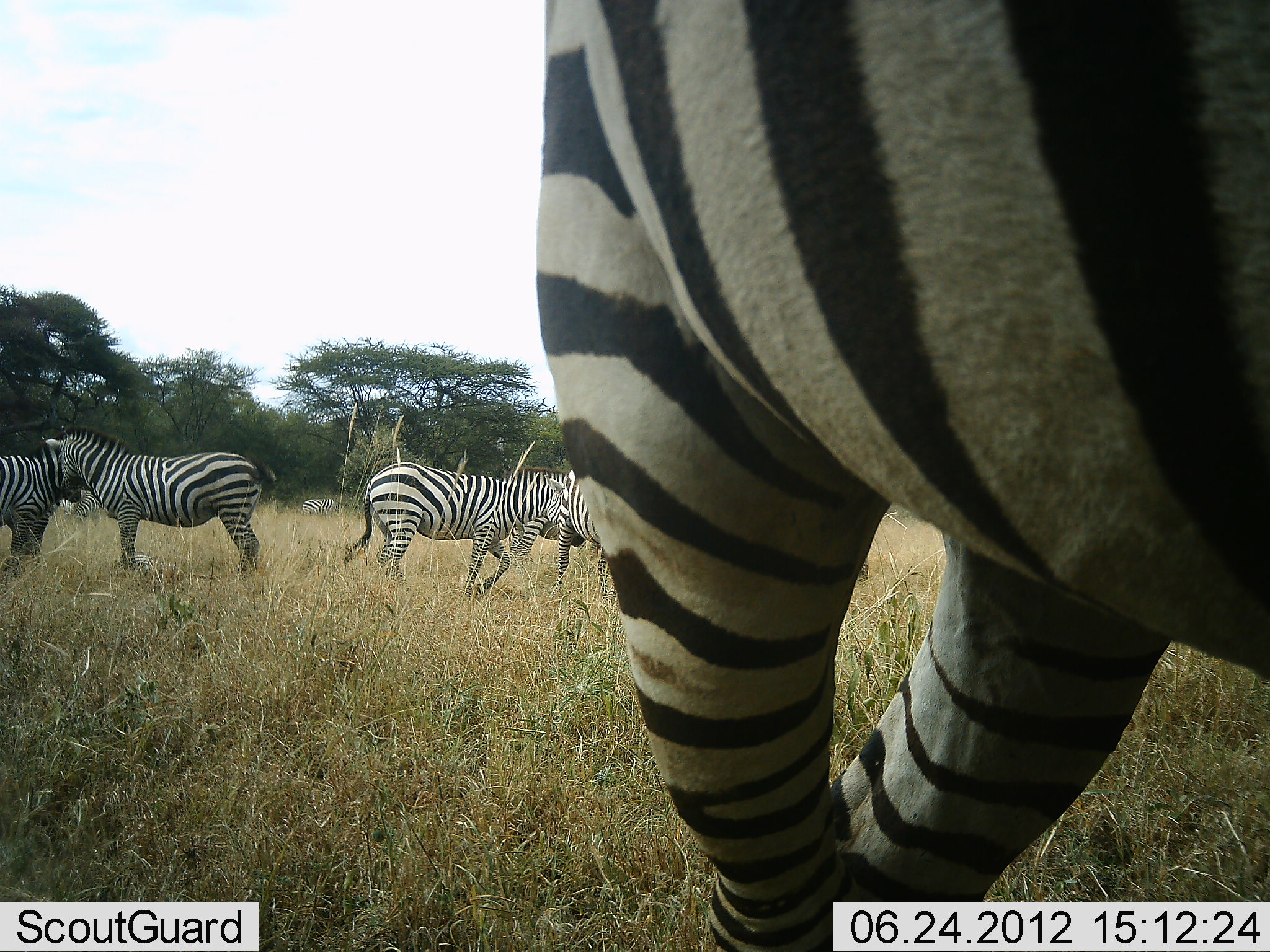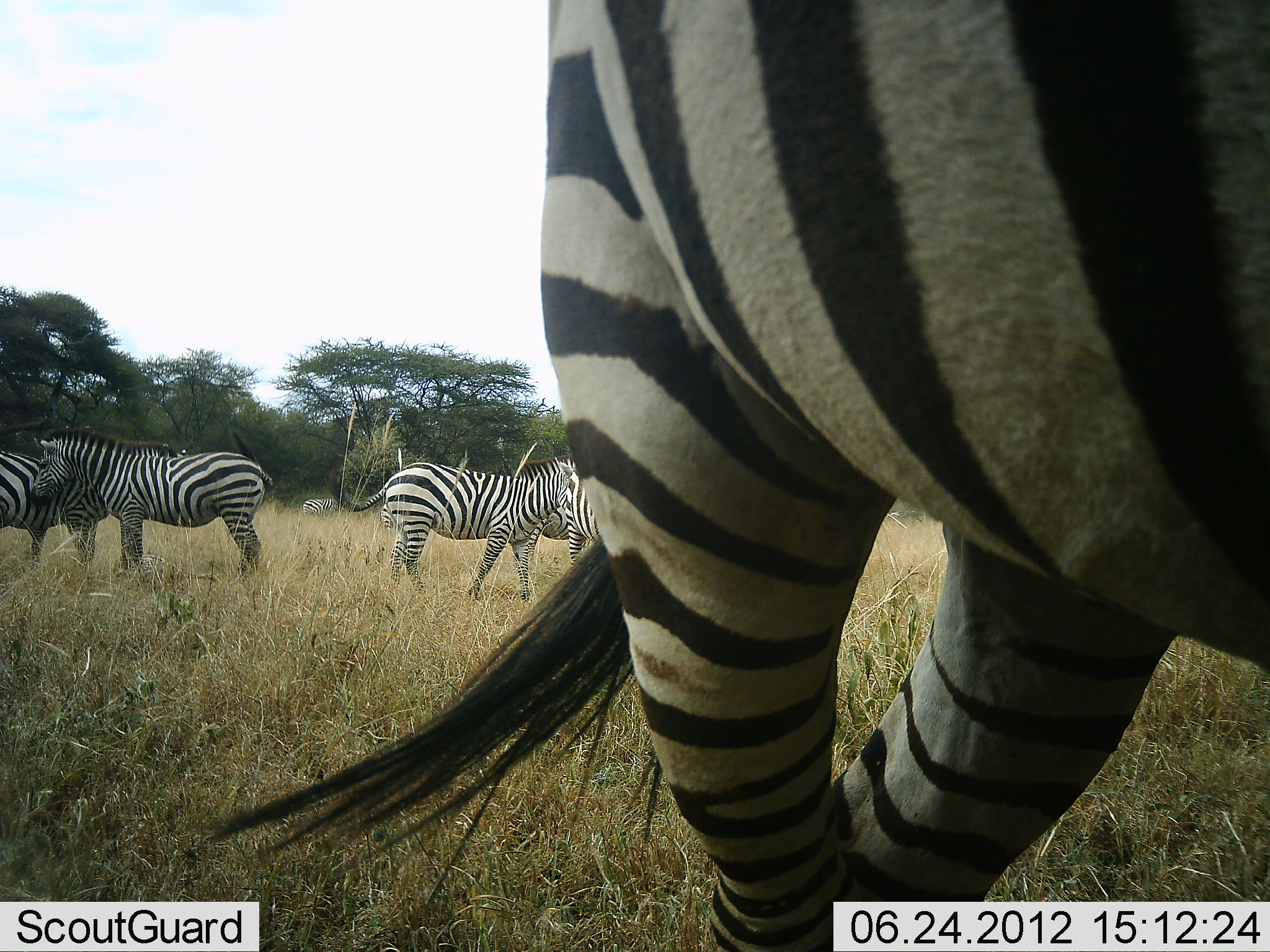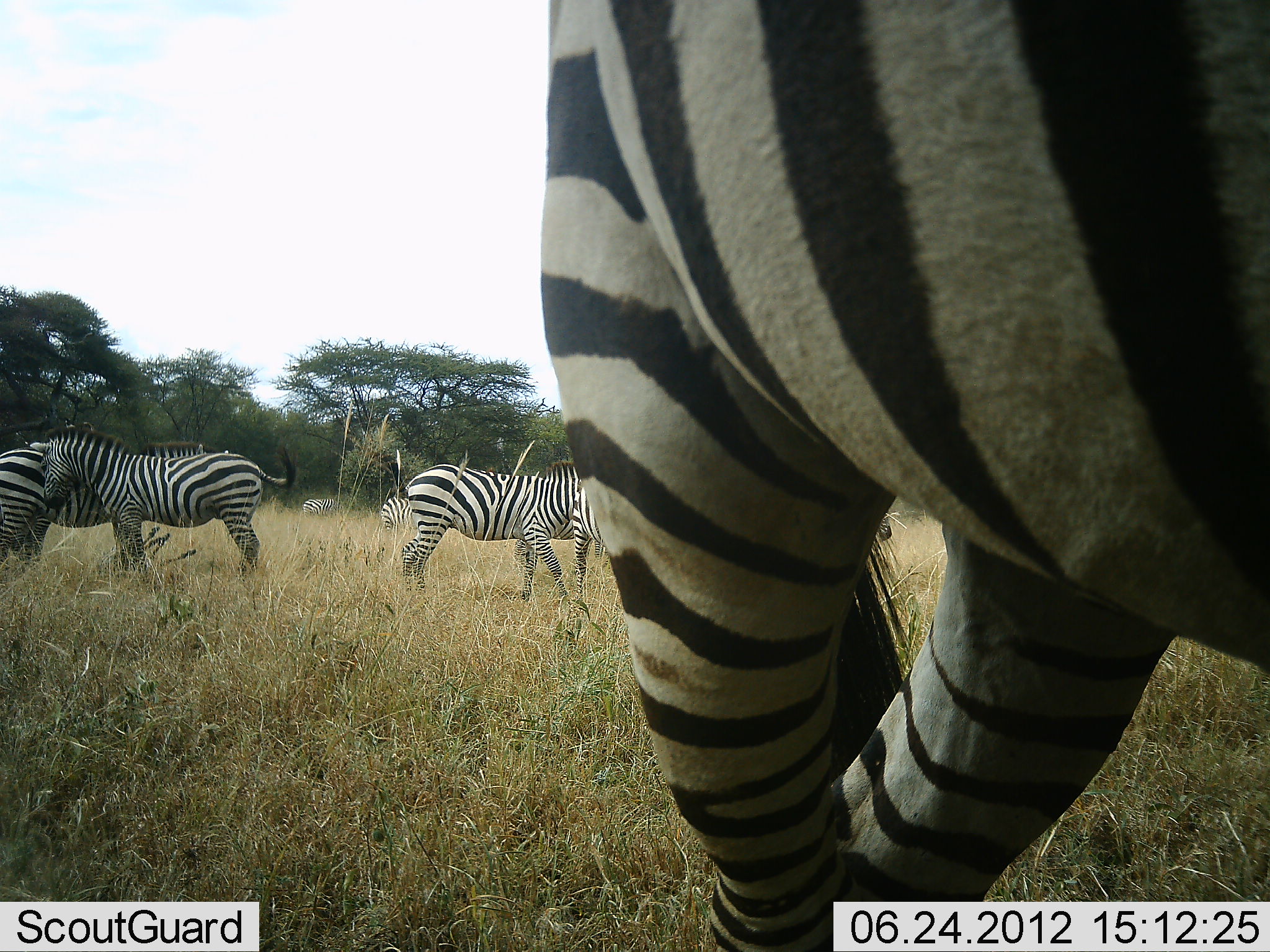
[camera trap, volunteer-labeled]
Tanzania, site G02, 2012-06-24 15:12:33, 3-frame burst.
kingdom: Animalia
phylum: Chordata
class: Mammalia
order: Perissodactyla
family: Equidae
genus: Equus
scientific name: Equus quagga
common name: plains zebra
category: zebra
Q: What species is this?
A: Zebra (plains zebra) (Equus quagga).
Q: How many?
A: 6.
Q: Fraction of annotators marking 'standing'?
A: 80%.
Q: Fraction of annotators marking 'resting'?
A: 10%.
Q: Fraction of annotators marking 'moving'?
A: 60%.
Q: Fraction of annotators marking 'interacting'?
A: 40%.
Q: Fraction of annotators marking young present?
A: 0%.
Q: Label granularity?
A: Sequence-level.